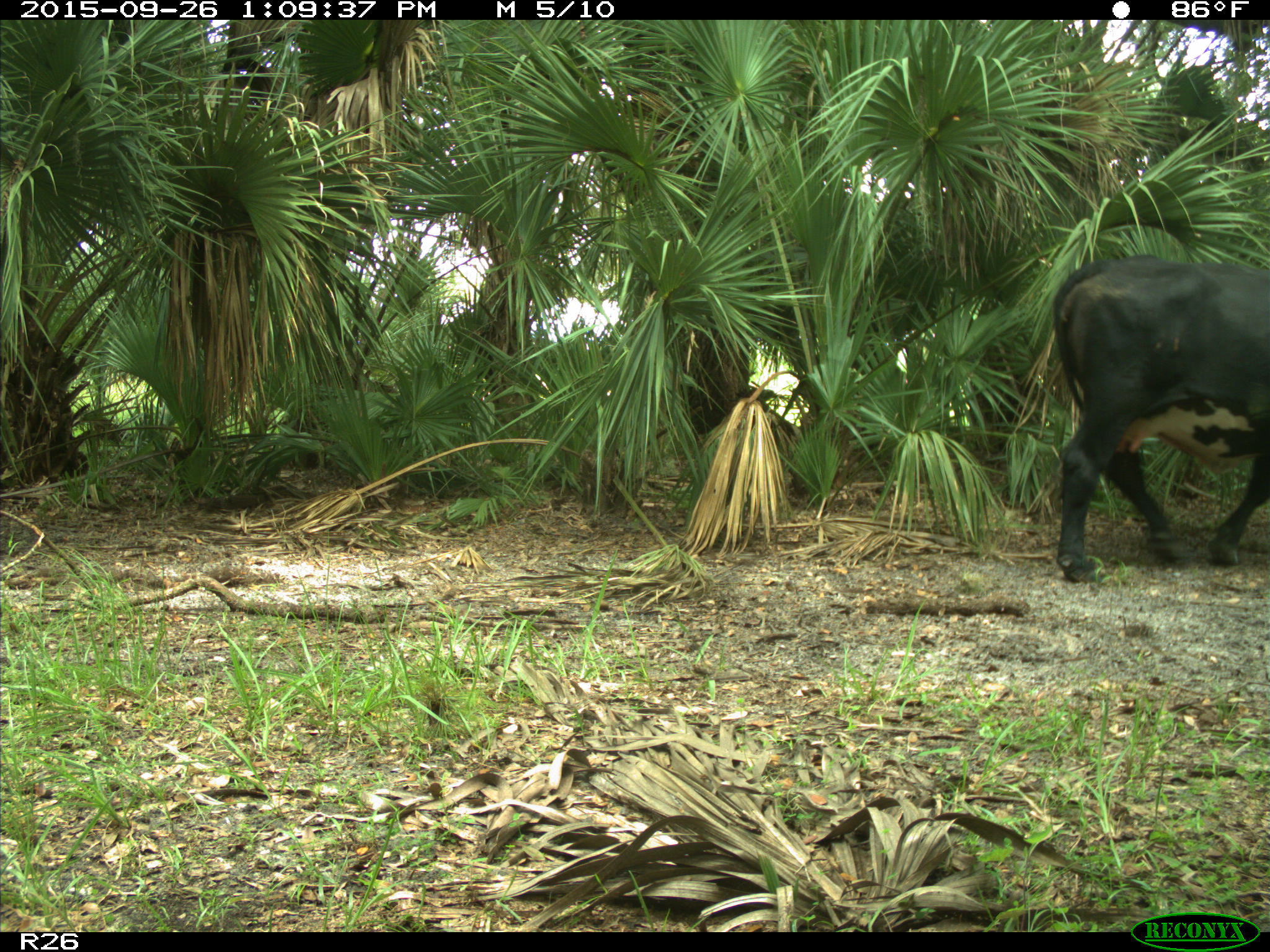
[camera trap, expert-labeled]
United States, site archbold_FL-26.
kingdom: Animalia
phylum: Chordata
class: Mammalia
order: Artiodactyla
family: Bovidae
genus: Bos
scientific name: Bos taurus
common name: domestic cow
Bos taurus (domestic cow).